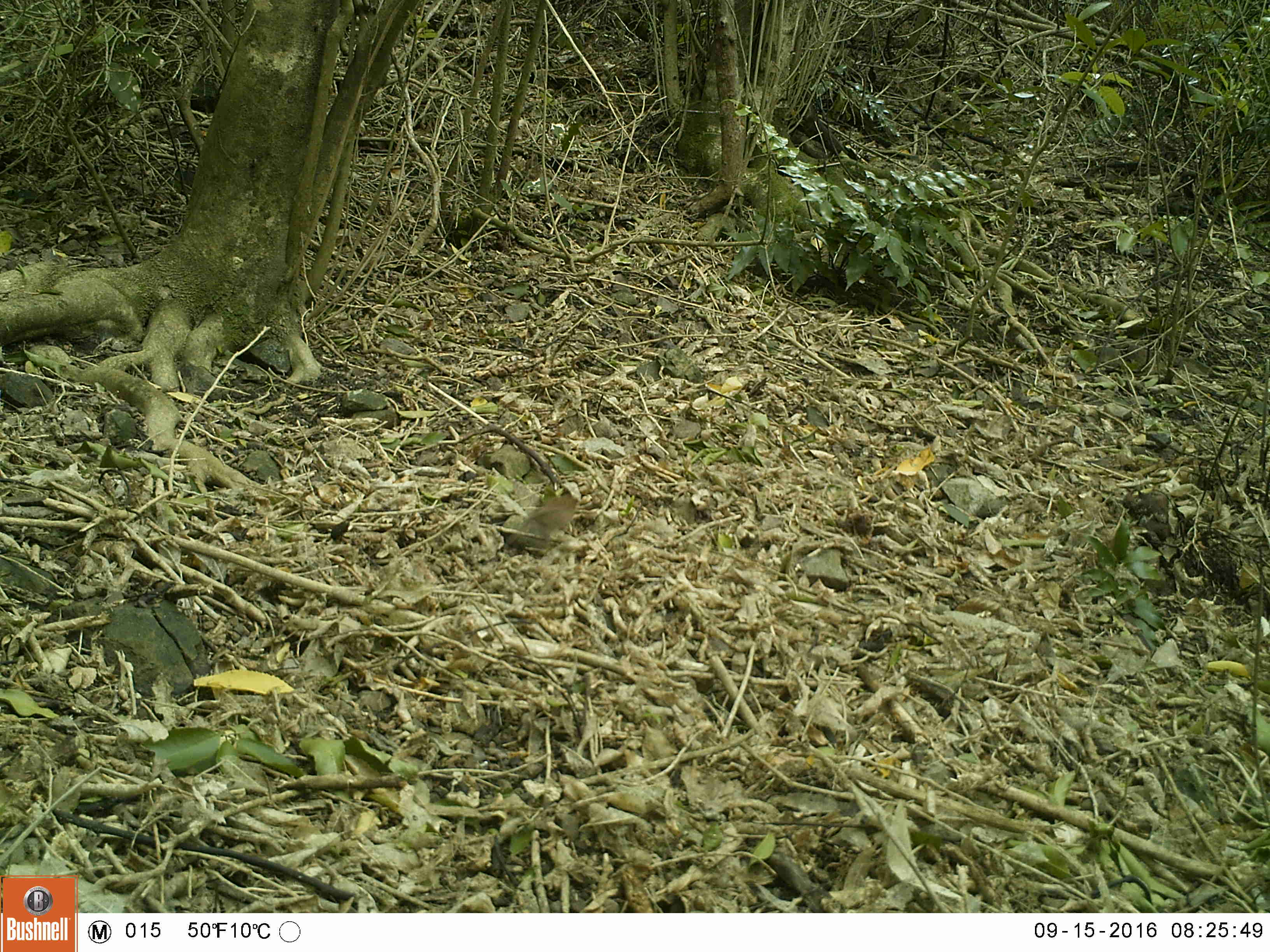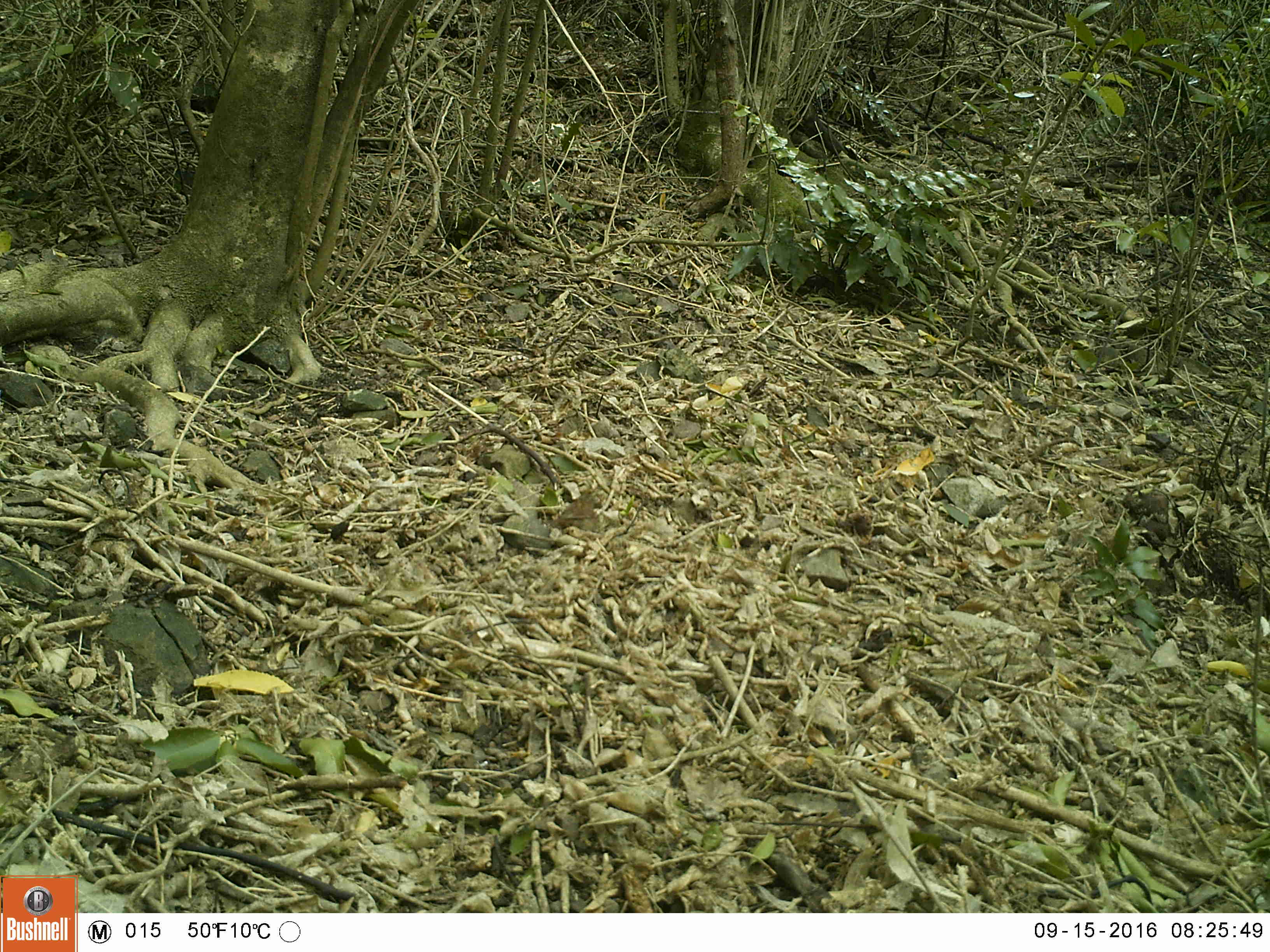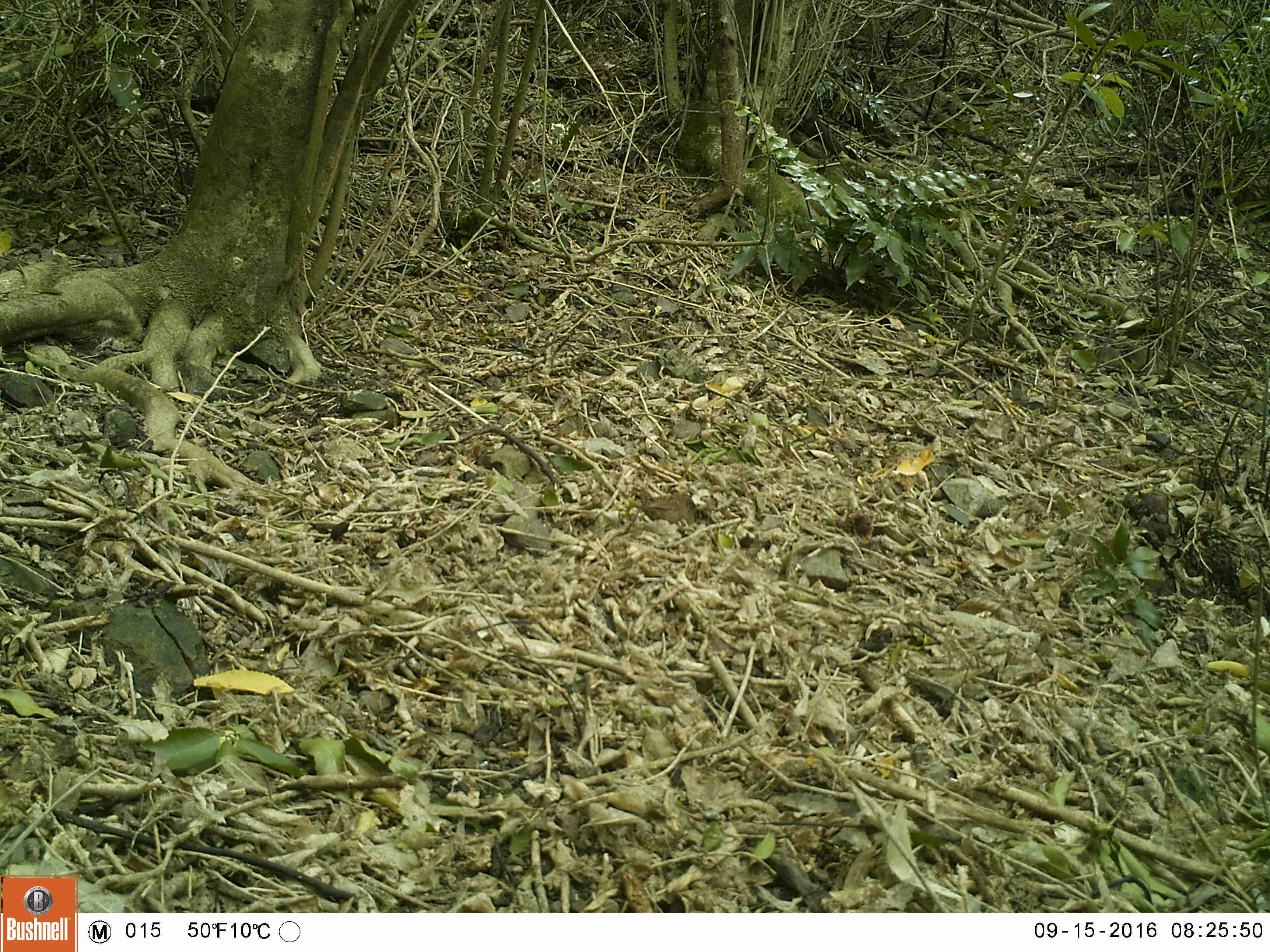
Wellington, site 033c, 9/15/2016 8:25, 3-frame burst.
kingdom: Animalia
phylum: Chordata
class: Aves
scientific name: Aves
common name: bird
Bird (Aves).